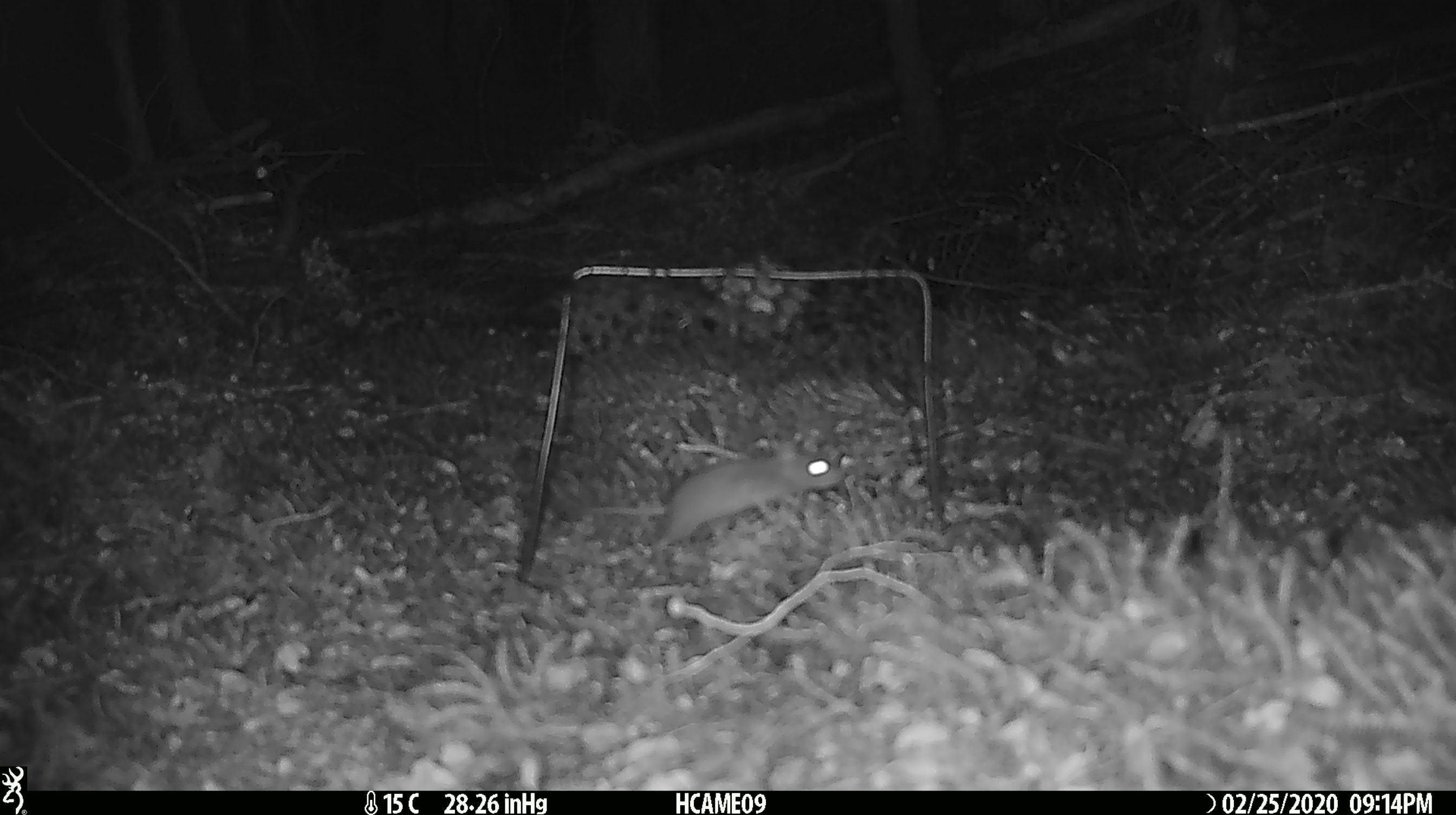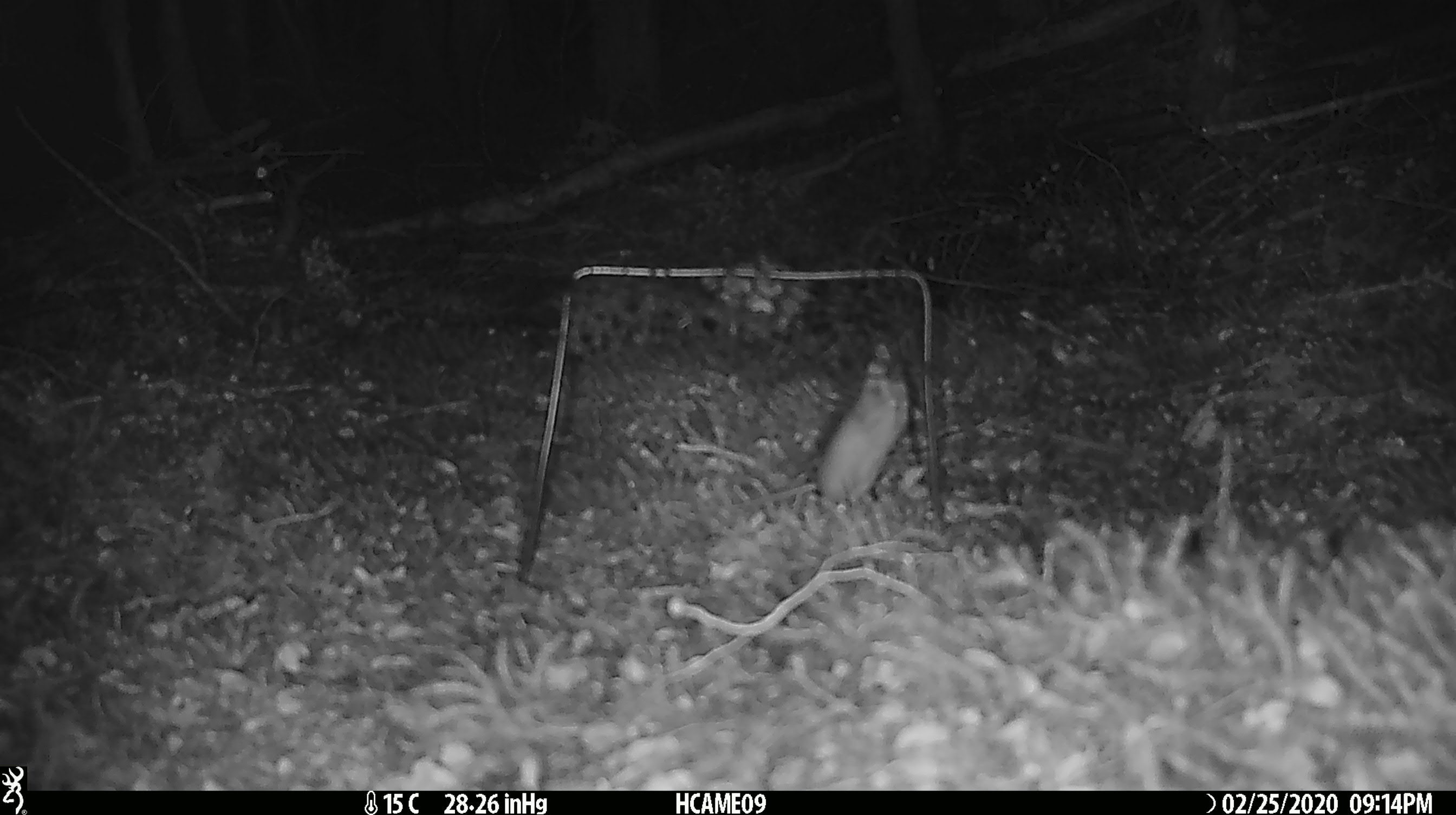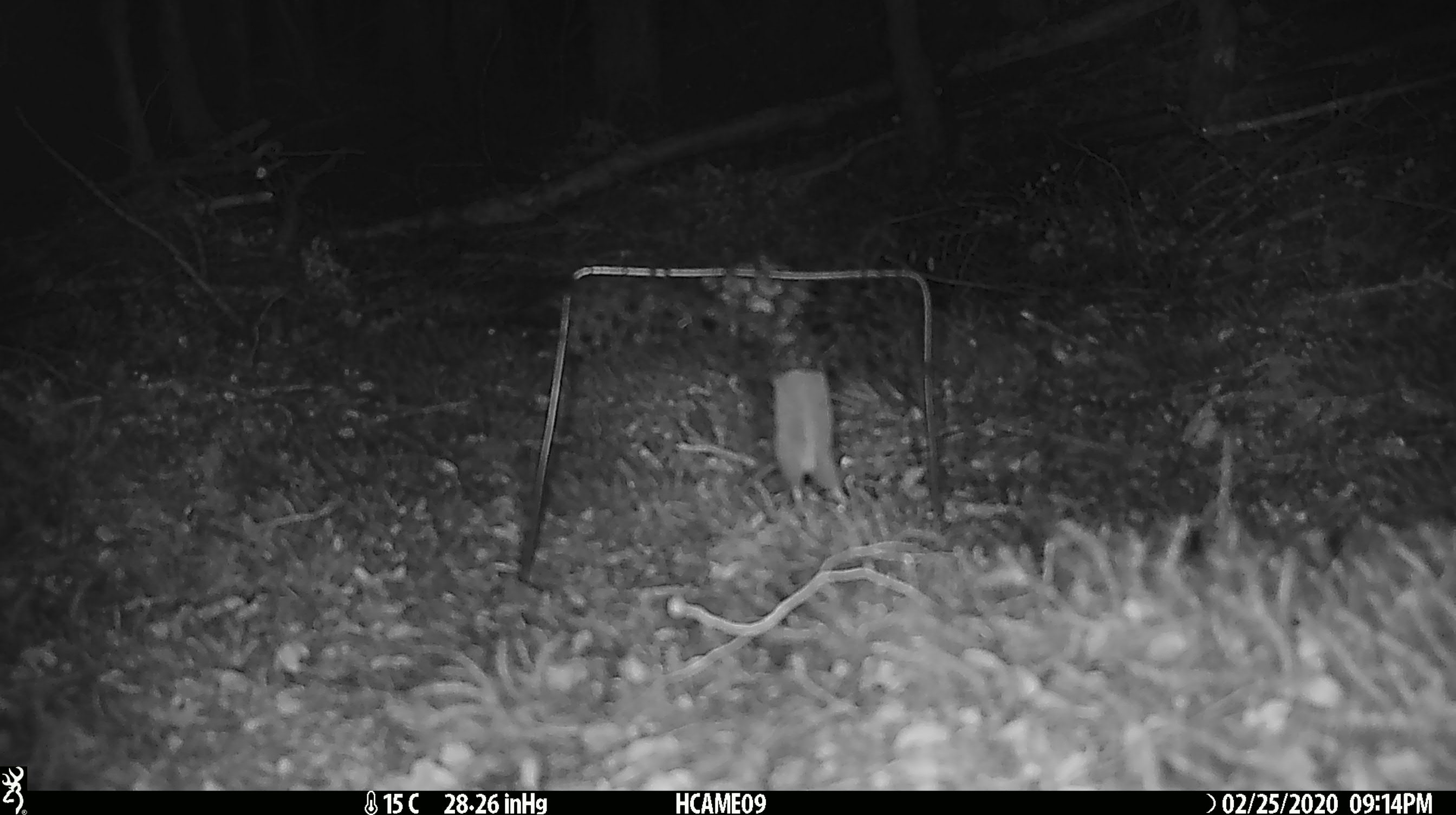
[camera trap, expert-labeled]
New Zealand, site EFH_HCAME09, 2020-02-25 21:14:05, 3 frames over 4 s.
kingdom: Animalia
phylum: Chordata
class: Mammalia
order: Rodentia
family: Muridae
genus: Mus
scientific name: Mus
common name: mouse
Mouse (Mus).